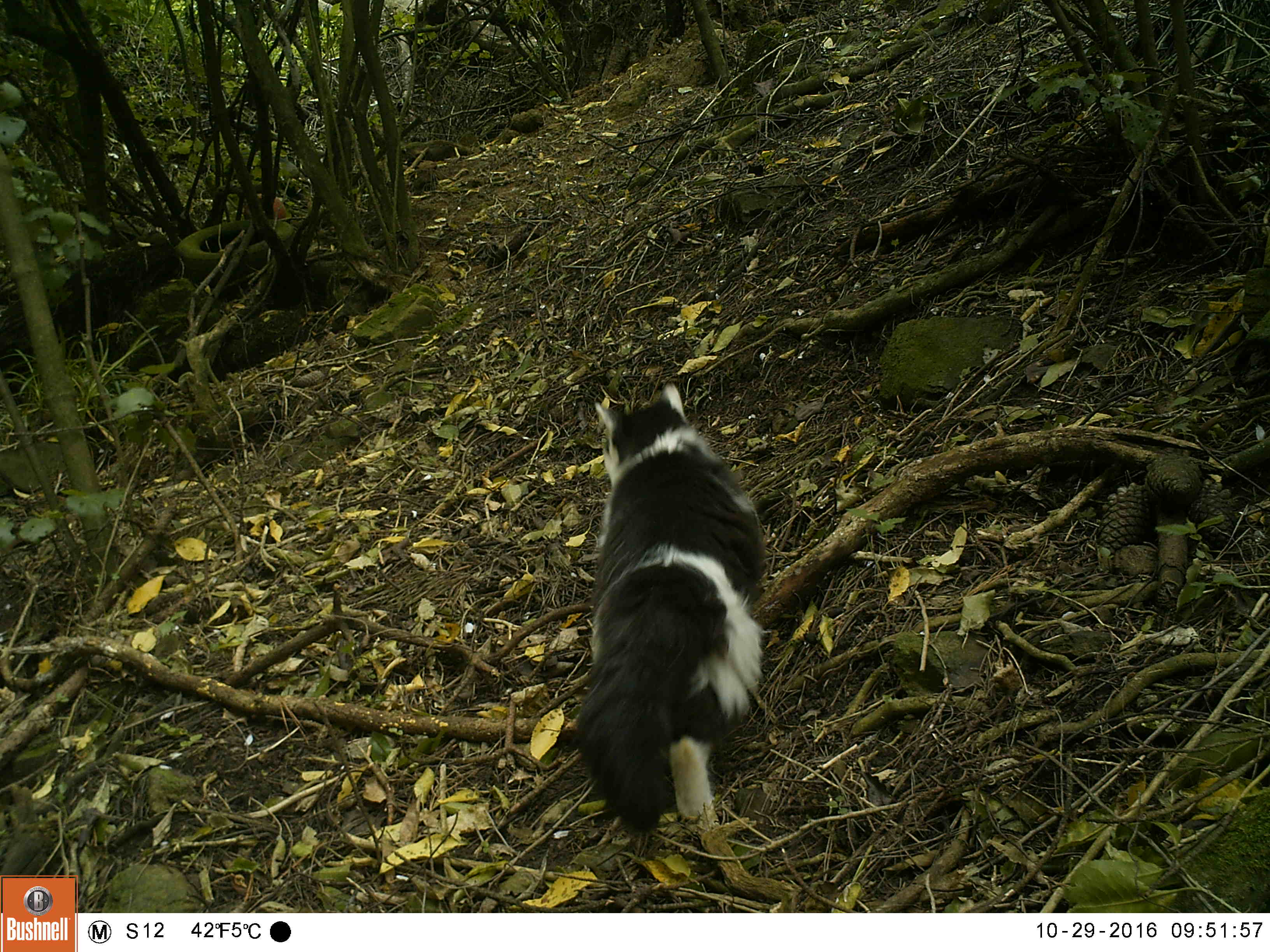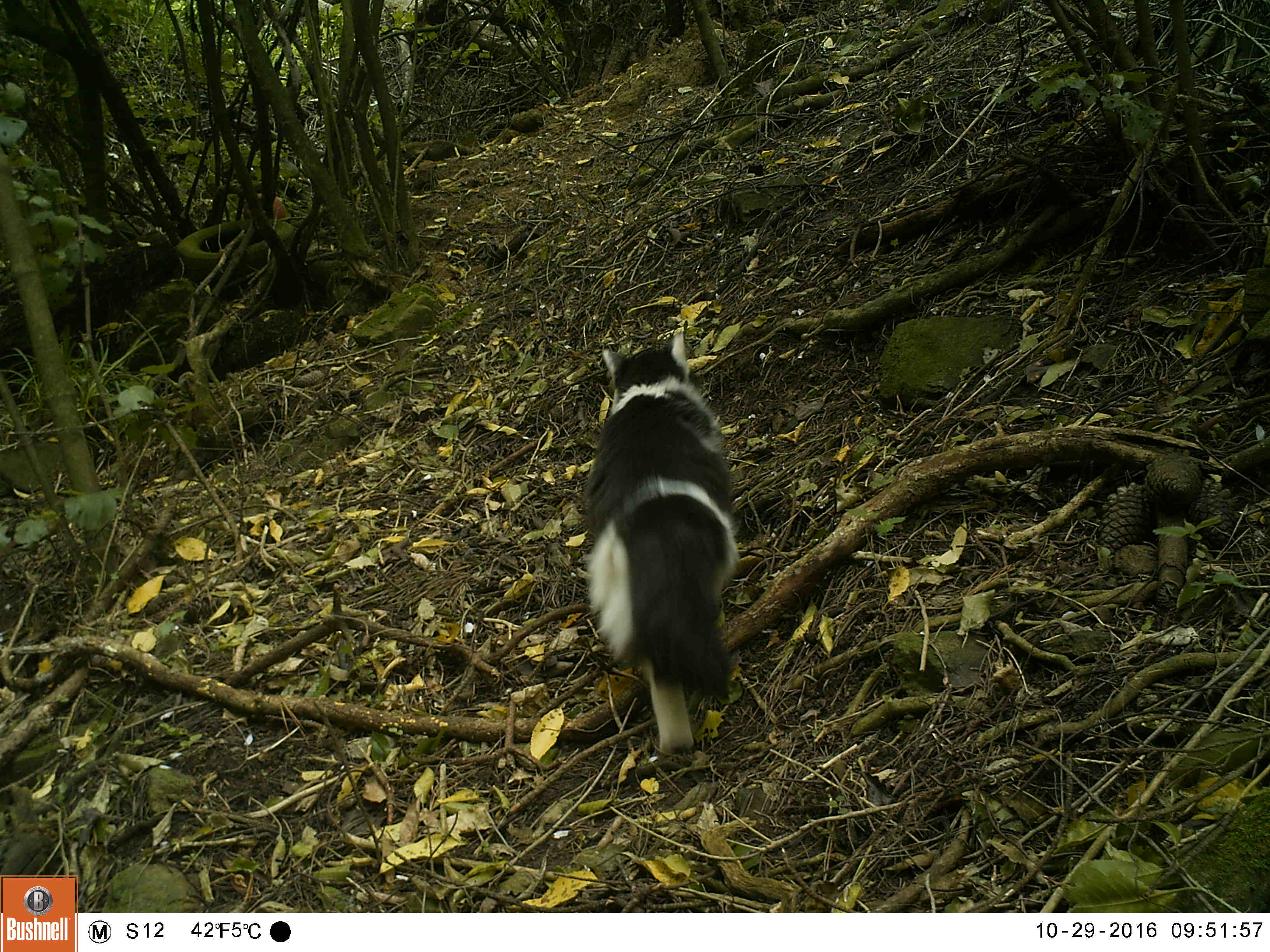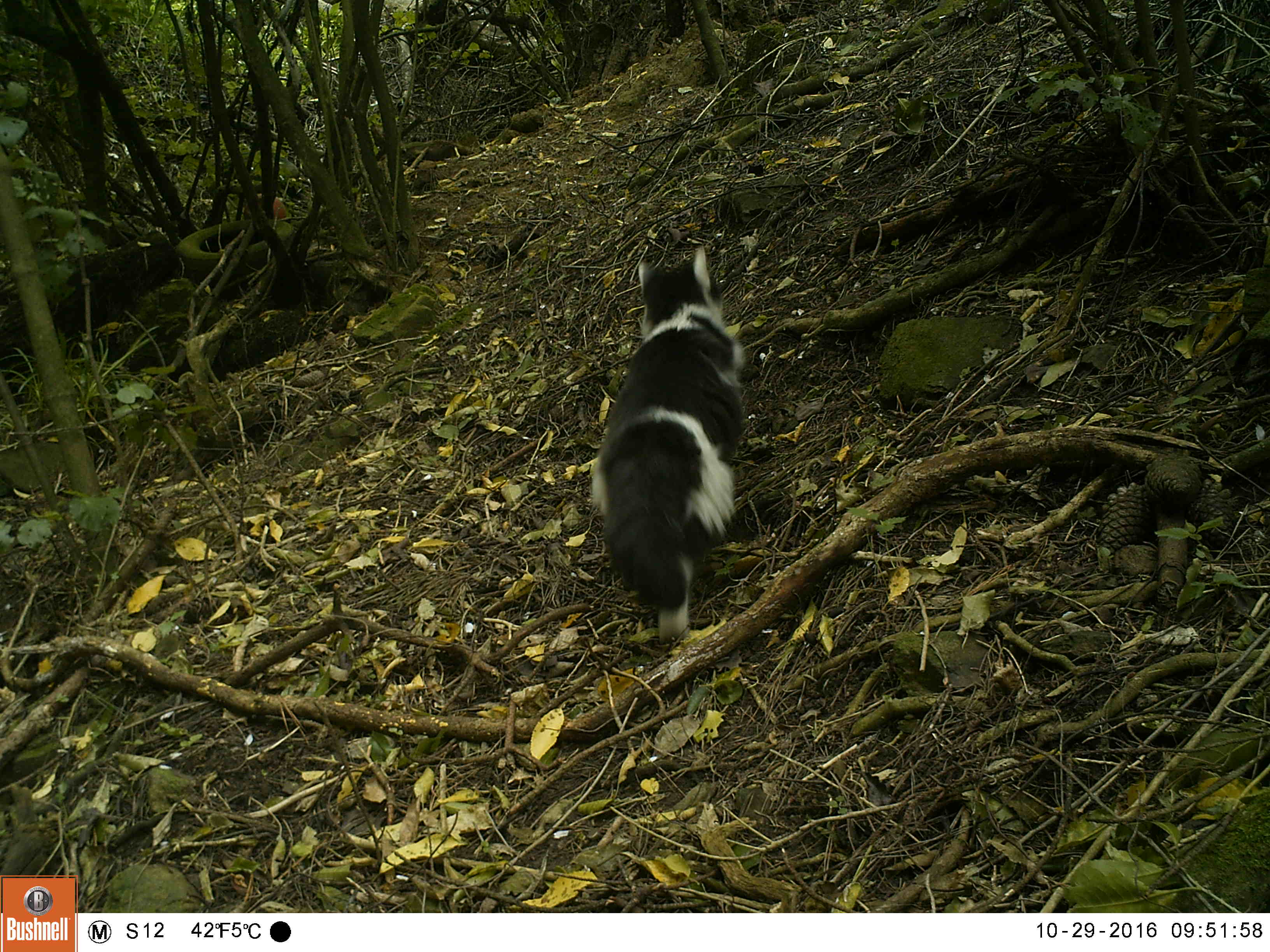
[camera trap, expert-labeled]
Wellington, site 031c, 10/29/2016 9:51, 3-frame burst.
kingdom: Animalia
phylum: Chordata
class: Mammalia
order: Carnivora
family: Felidae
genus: Felis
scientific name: Felis catus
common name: cat